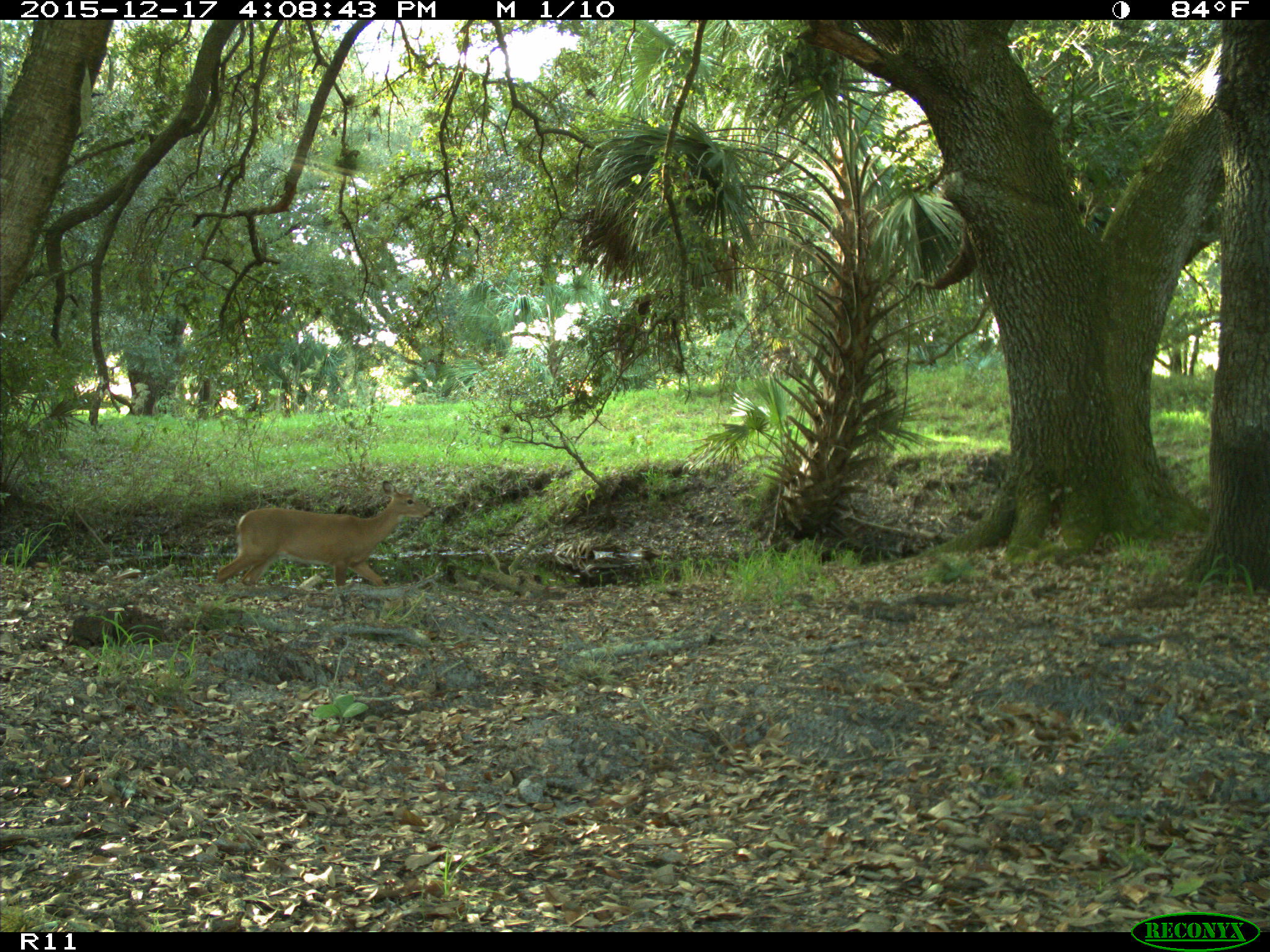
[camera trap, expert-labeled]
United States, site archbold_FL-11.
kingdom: Animalia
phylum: Chordata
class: Mammalia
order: Artiodactyla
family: Cervidae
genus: Odocoileus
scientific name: Odocoileus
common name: deer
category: unidentified deer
Unidentified deer (deer) (Odocoileus).